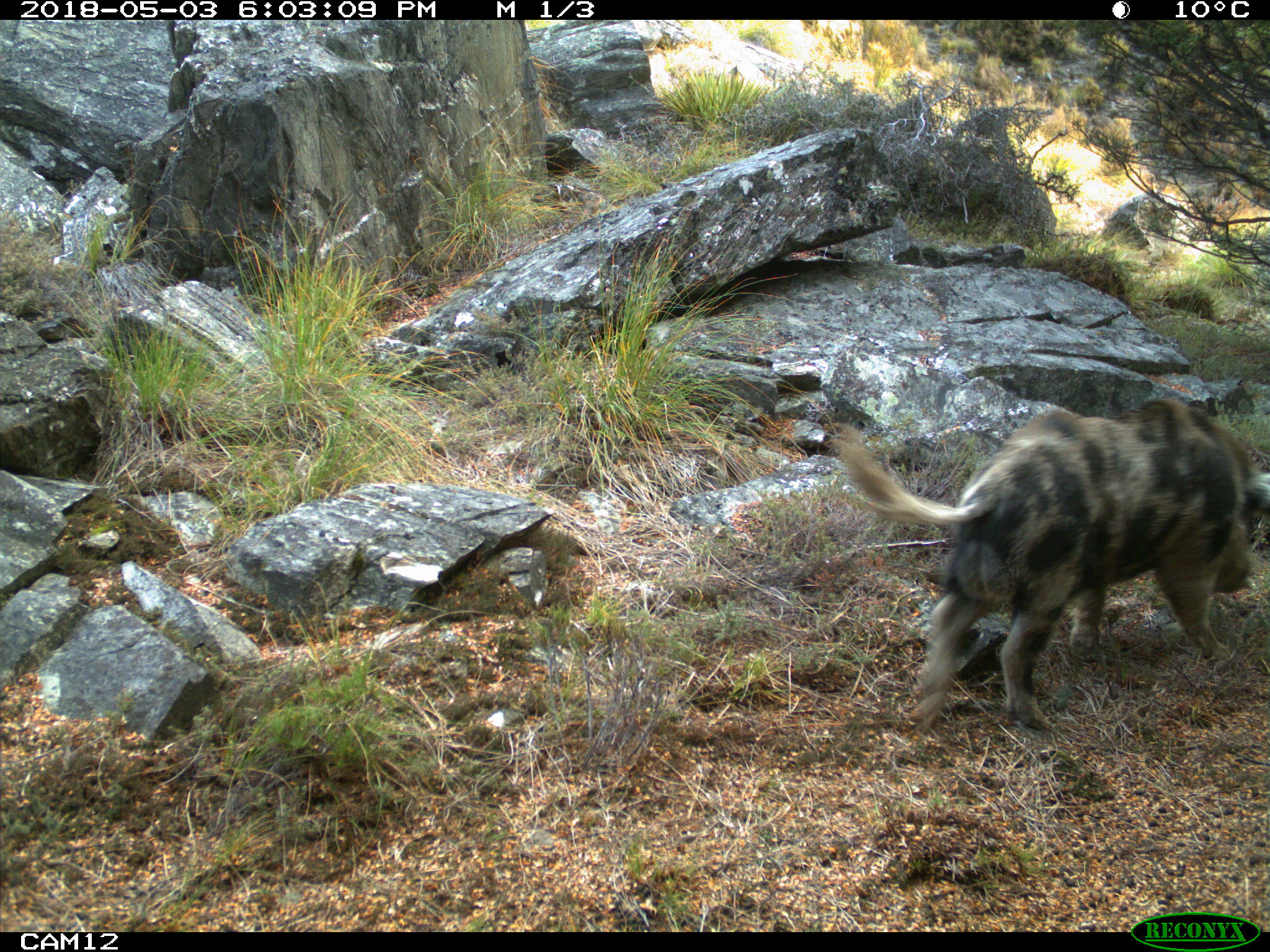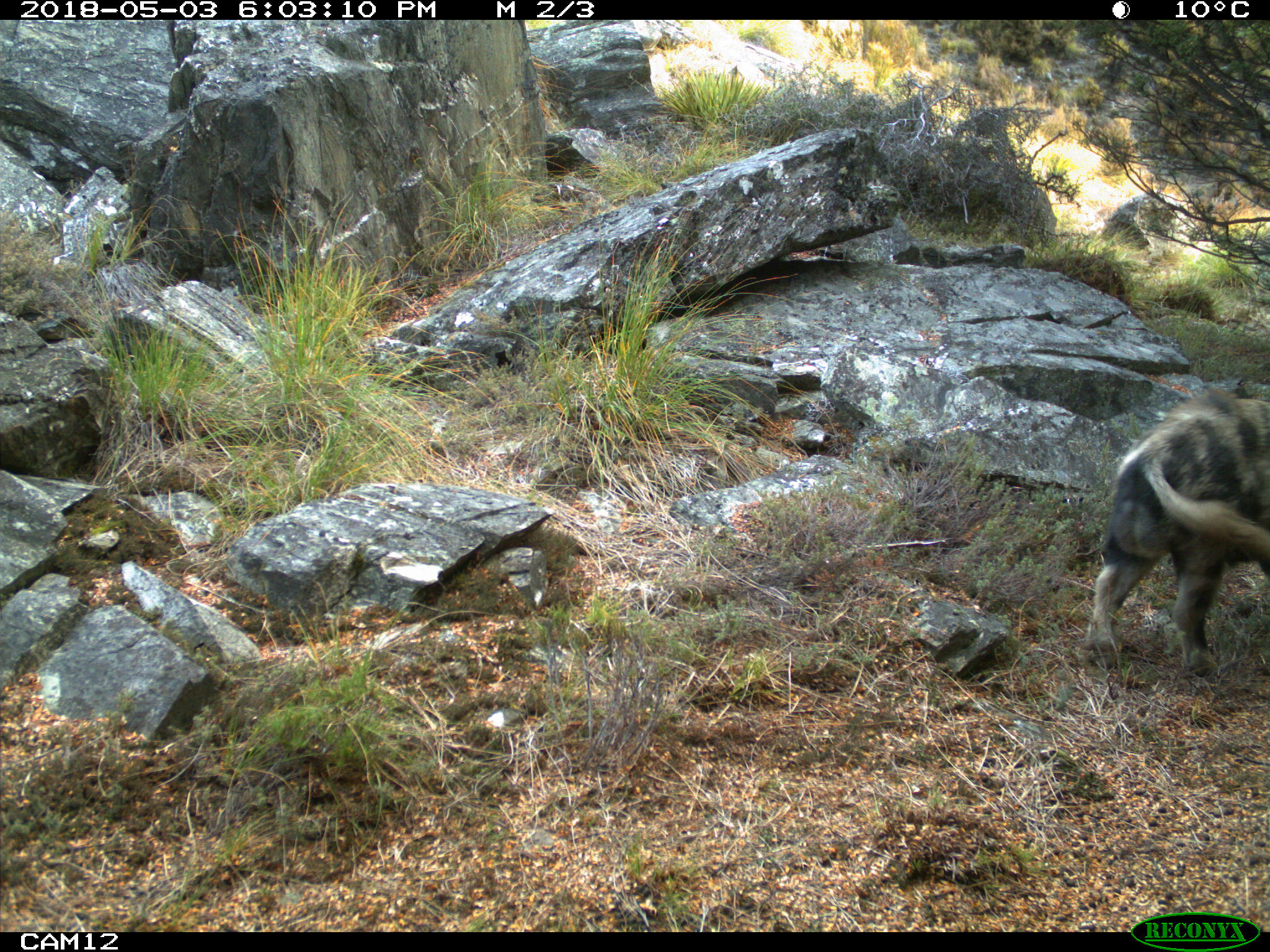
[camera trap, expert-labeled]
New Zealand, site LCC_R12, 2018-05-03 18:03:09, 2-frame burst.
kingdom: Animalia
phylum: Chordata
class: Mammalia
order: Artiodactyla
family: Suidae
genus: Sus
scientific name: Sus scrofa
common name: pig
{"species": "pig (Sus scrofa)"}